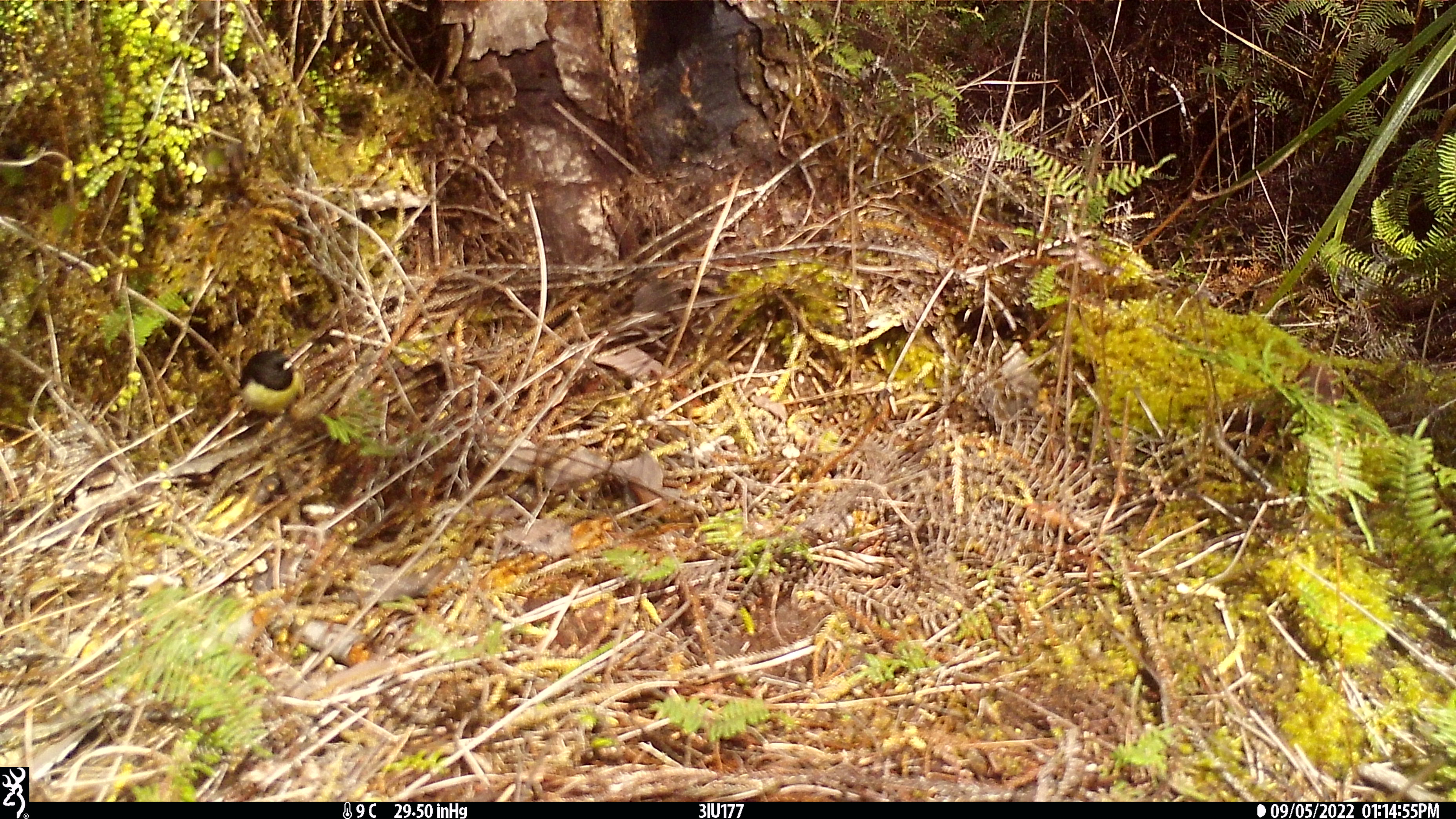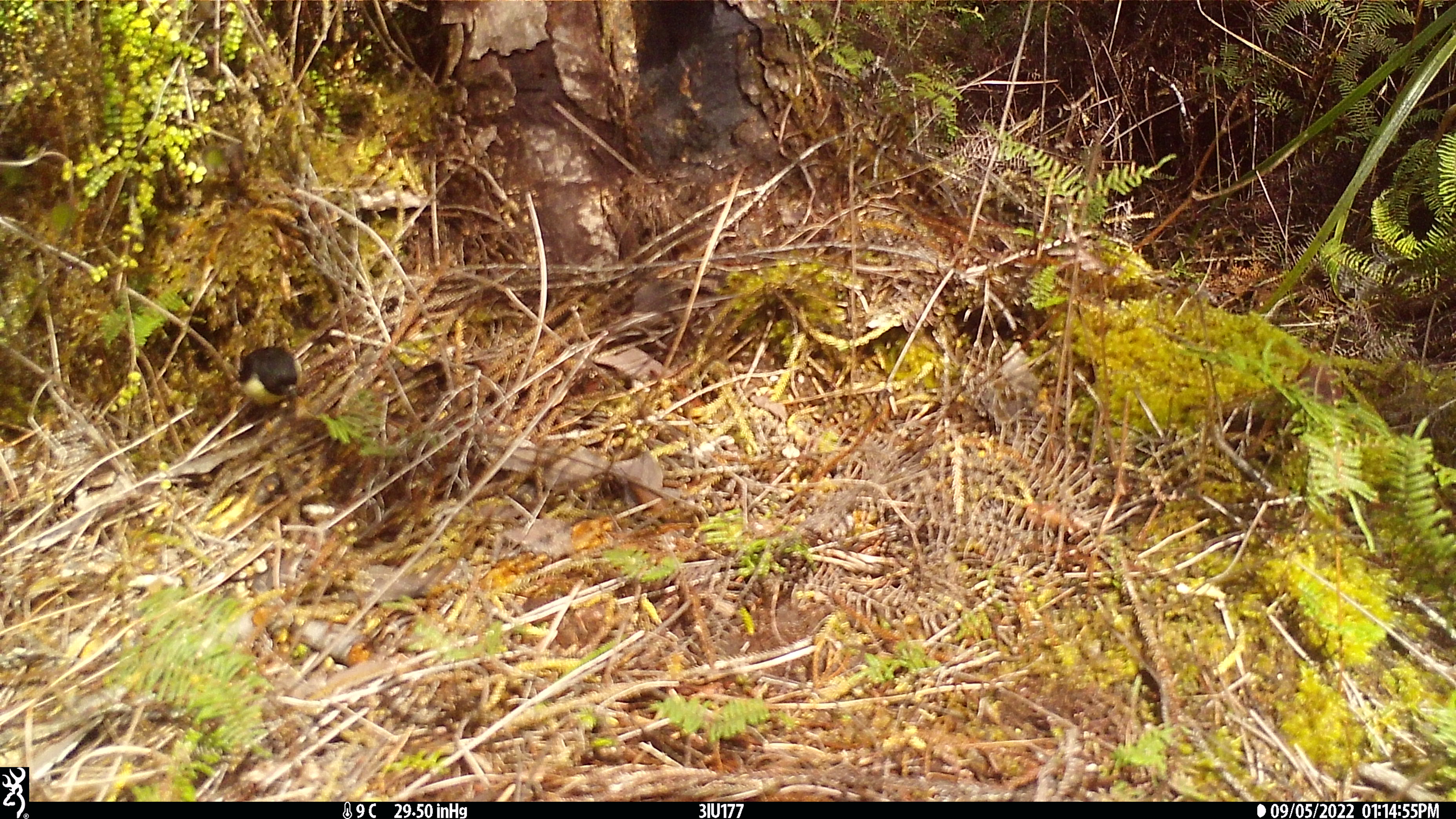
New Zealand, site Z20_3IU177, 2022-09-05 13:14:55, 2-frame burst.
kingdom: Animalia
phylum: Chordata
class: Aves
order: Passeriformes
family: Petroicidae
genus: Petroica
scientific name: Petroica macrocephala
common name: tomtit